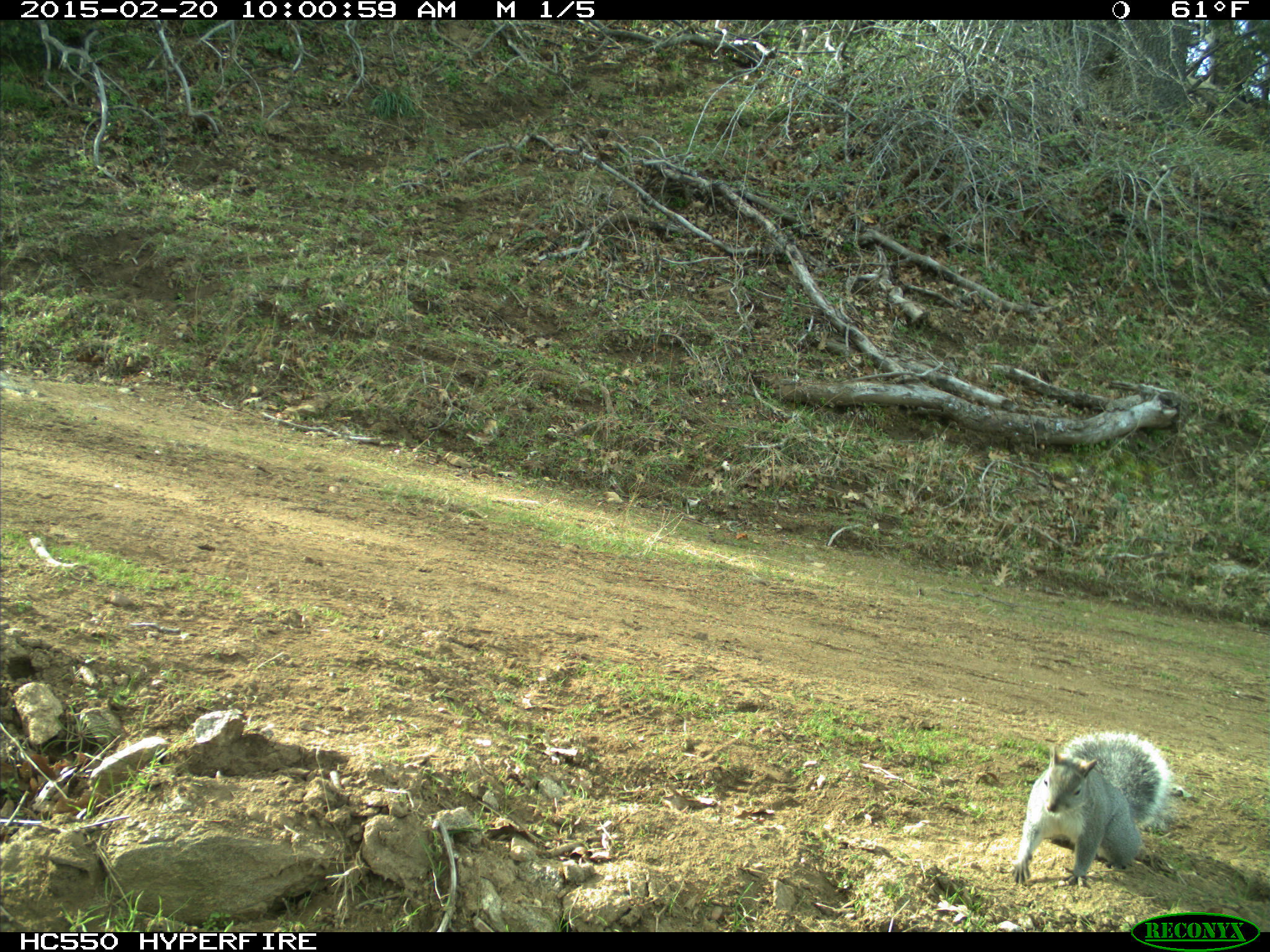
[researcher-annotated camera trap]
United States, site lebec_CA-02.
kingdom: Animalia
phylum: Chordata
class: Mammalia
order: Rodentia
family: Sciuridae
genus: Sciurus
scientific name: Sciurus carolinensis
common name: eastern gray squirrel